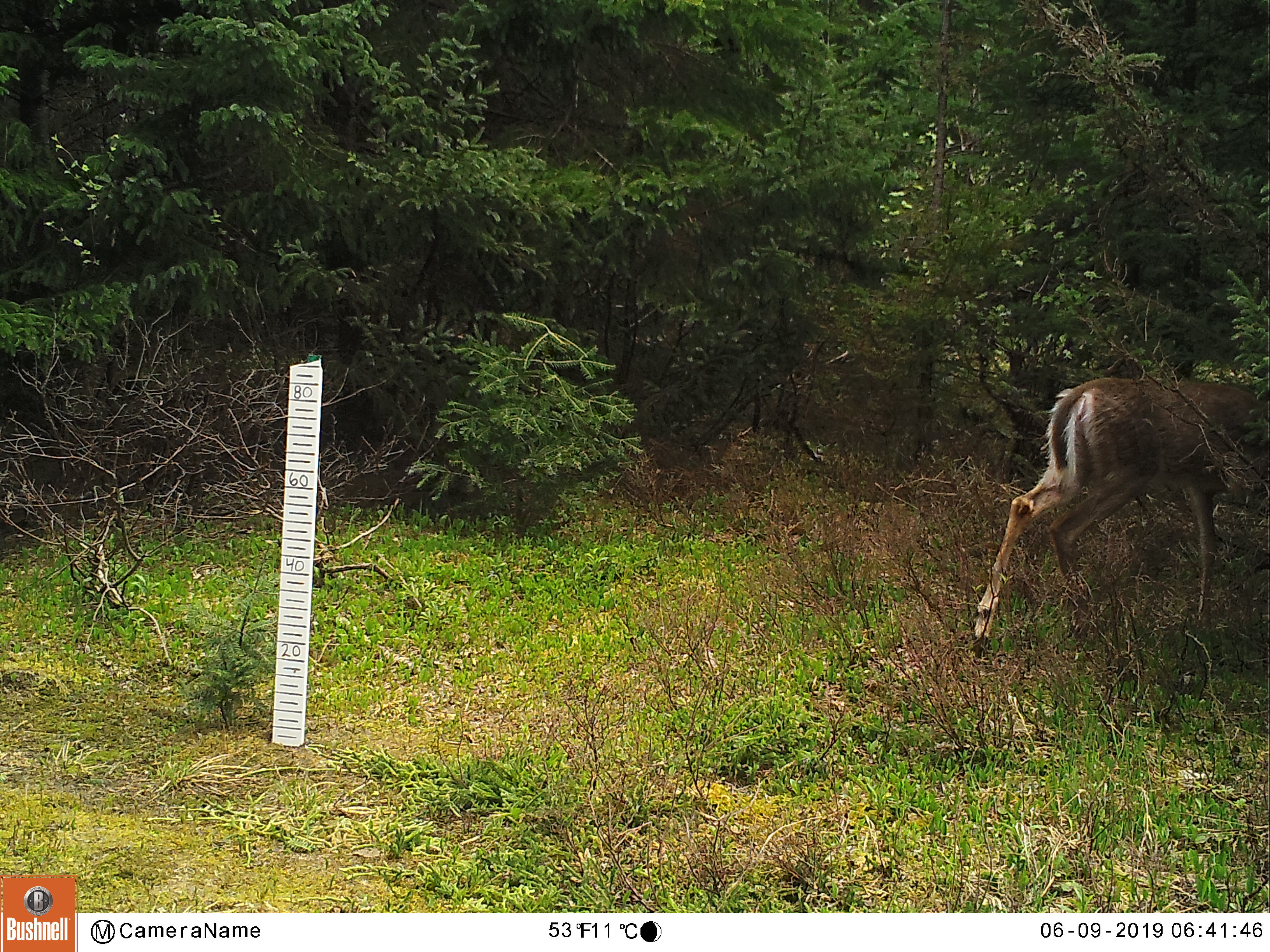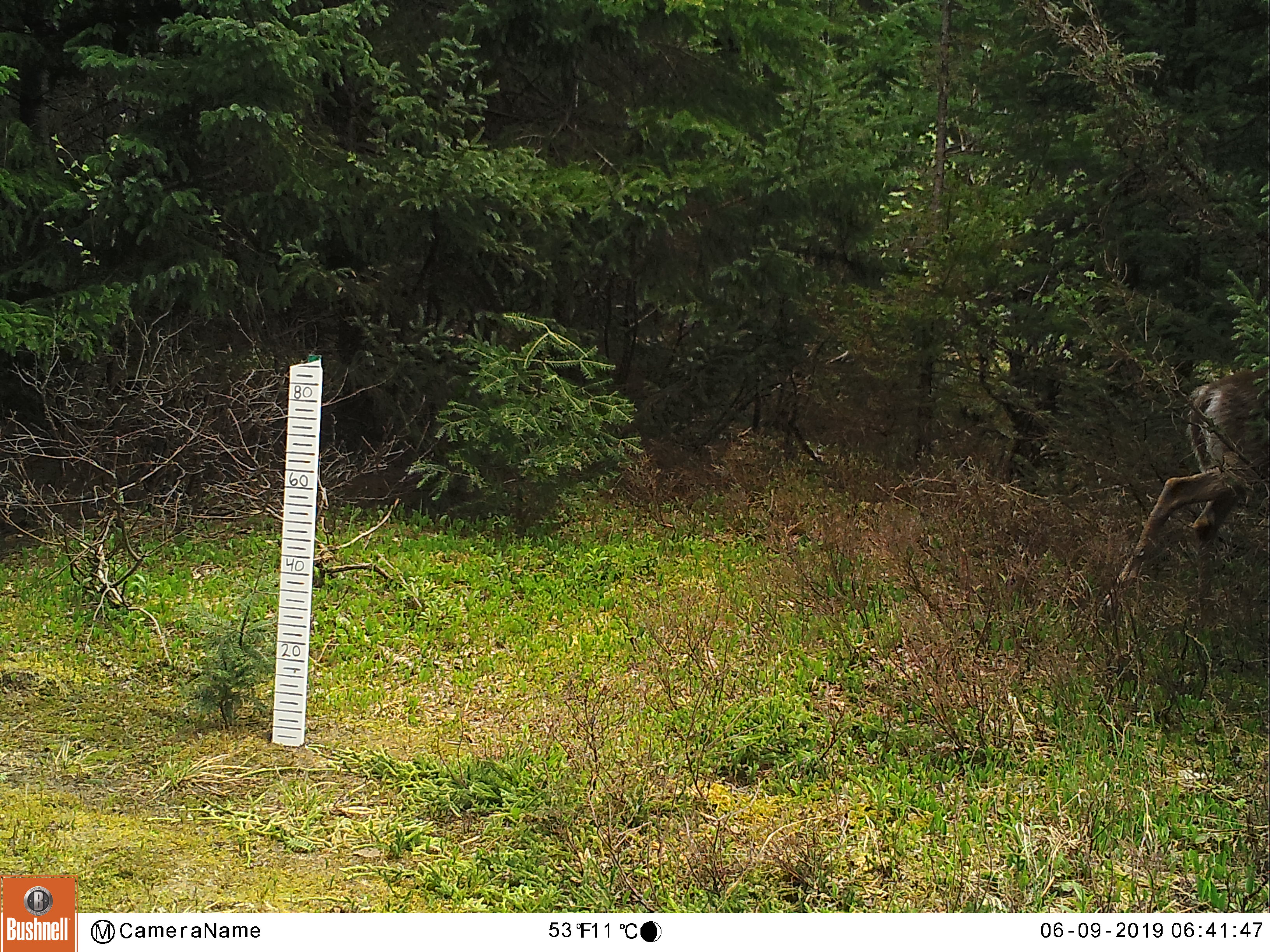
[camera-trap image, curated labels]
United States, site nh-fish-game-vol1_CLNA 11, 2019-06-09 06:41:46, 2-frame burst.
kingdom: Animalia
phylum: Chordata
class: Mammalia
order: Artiodactyla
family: Cervidae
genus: Odocoileus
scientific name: Odocoileus virginianus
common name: white-tailed deer